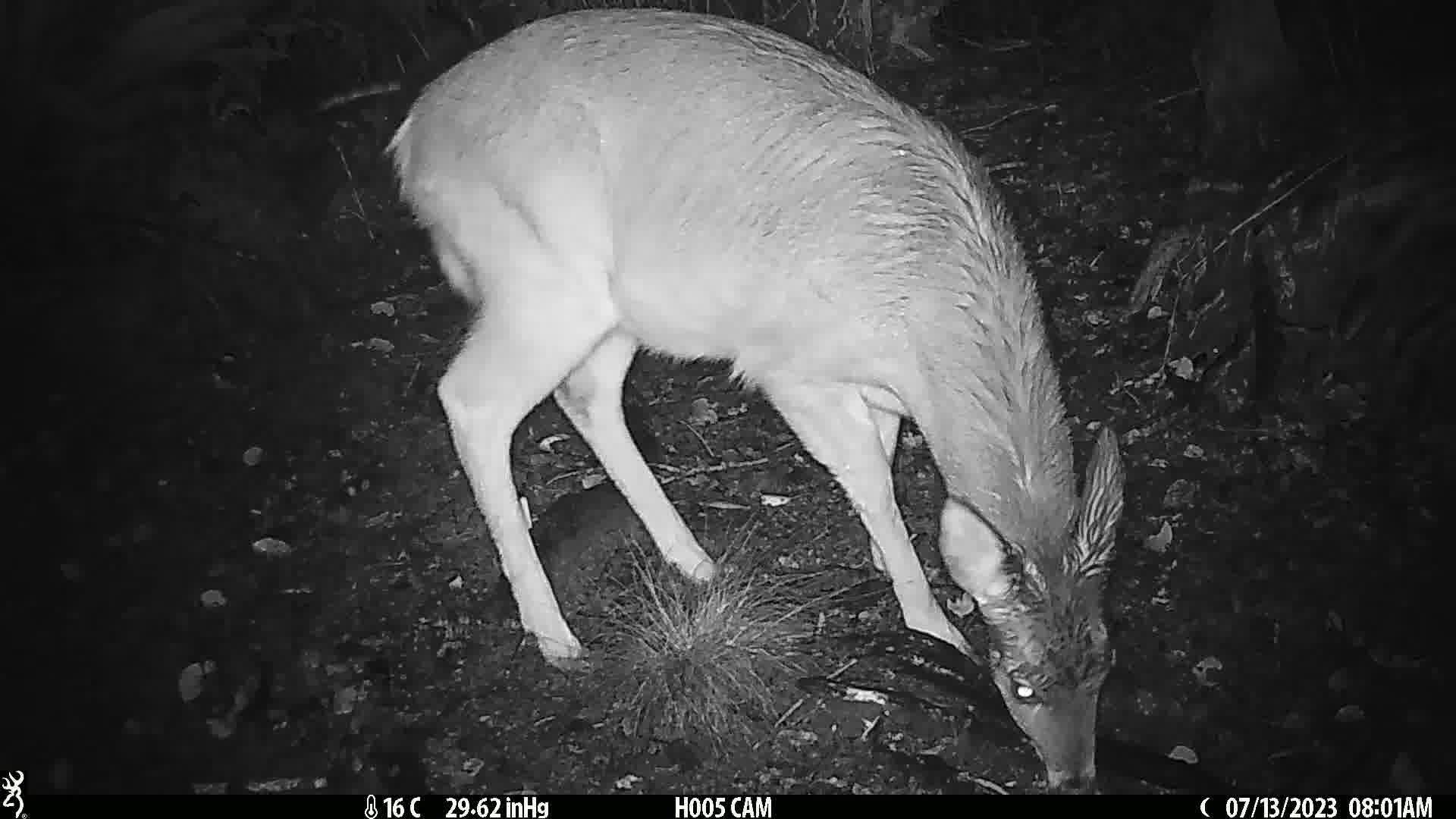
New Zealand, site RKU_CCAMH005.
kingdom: Animalia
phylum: Chordata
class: Mammalia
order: Artiodactyla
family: Cervidae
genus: Odocoileus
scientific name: Odocoileus virginianus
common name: white-tailed deer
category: white tailed deer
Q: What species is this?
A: White tailed deer (white-tailed deer) (Odocoileus virginianus).